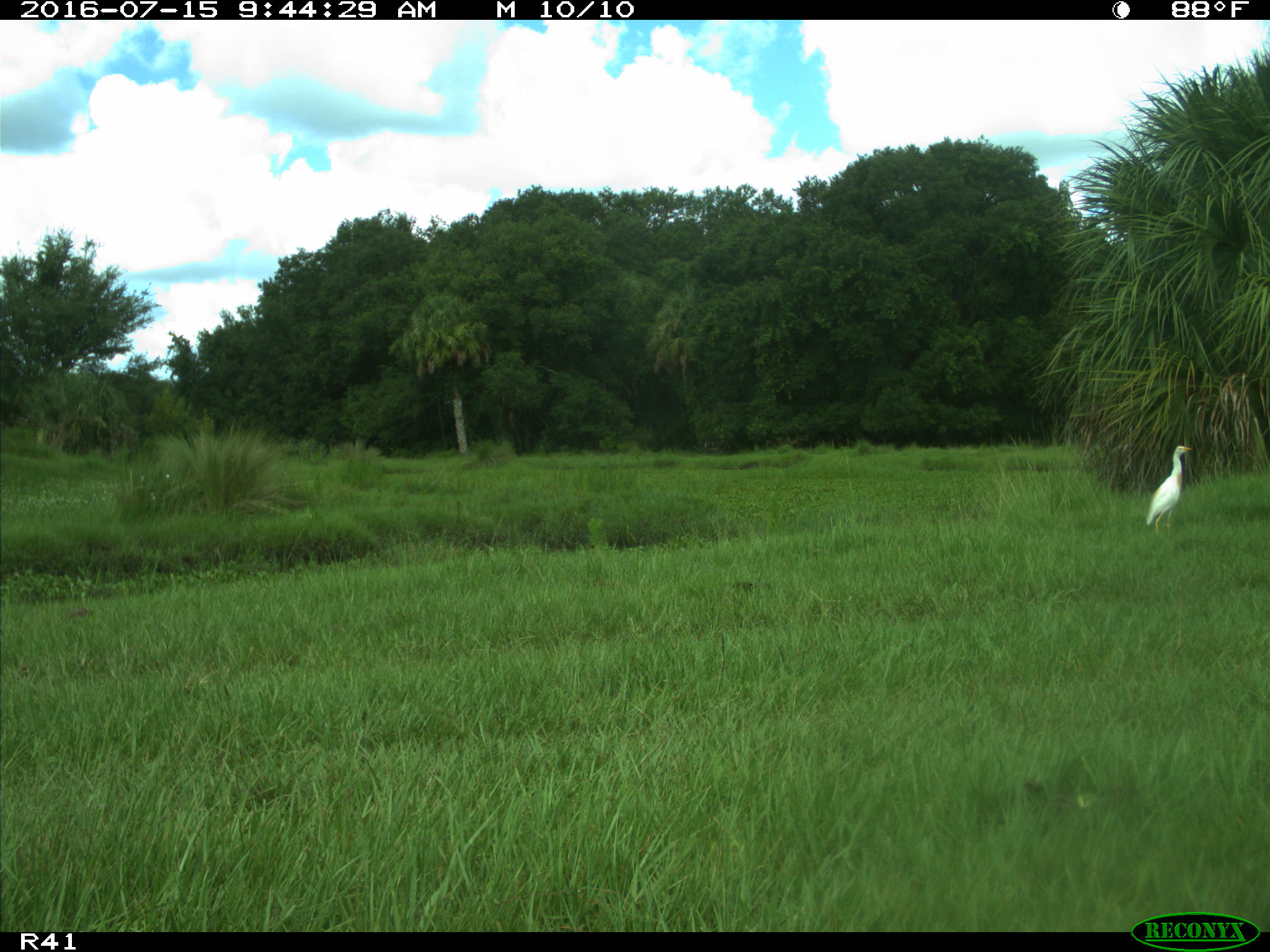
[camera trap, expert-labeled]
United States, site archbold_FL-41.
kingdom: Animalia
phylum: Chordata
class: Aves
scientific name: Aves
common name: birds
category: unidentified bird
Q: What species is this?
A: Unidentified bird (birds) (Aves).